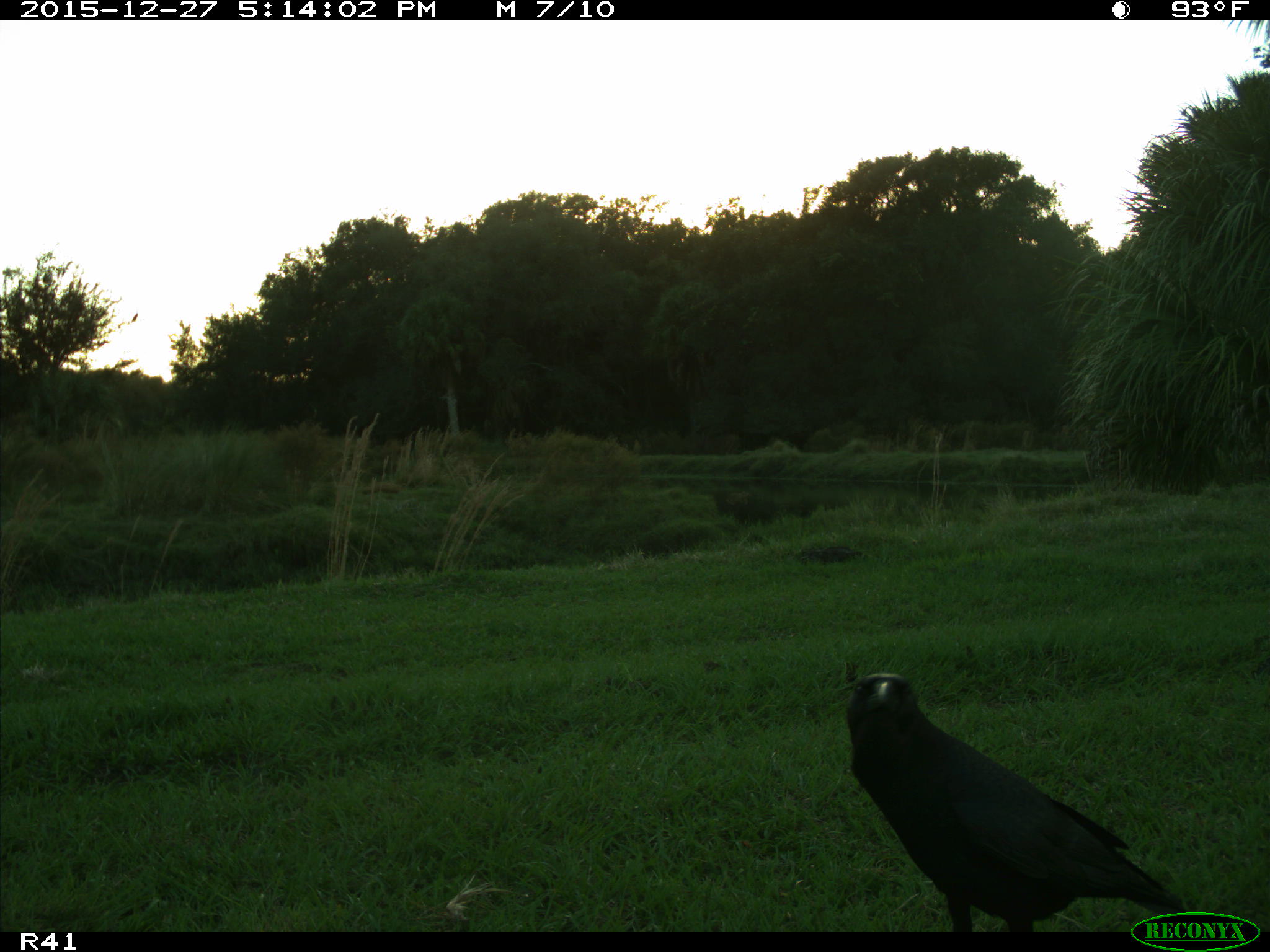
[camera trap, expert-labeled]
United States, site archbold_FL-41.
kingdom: Animalia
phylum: Chordata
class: Aves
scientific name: Aves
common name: birds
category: unidentified bird